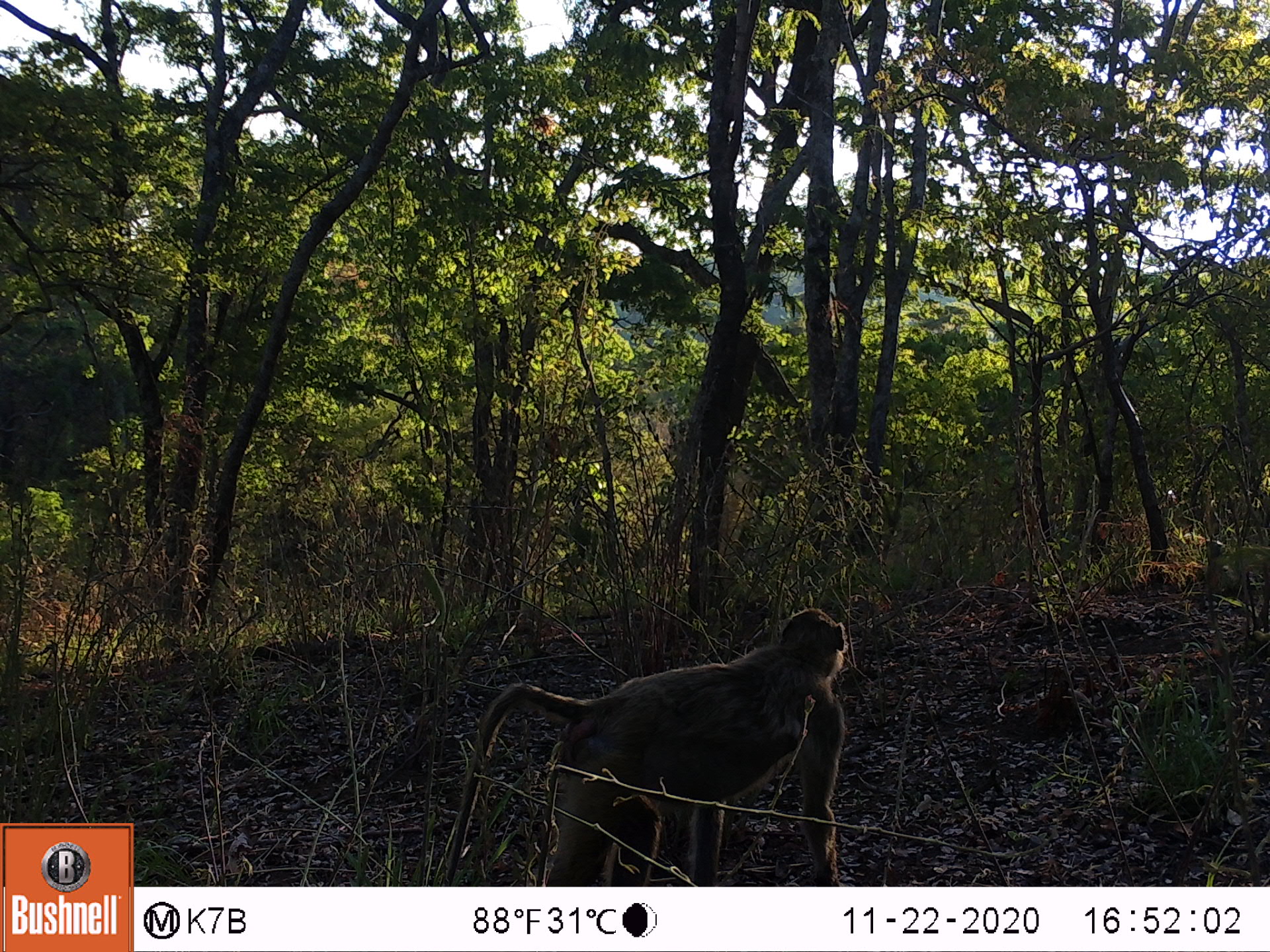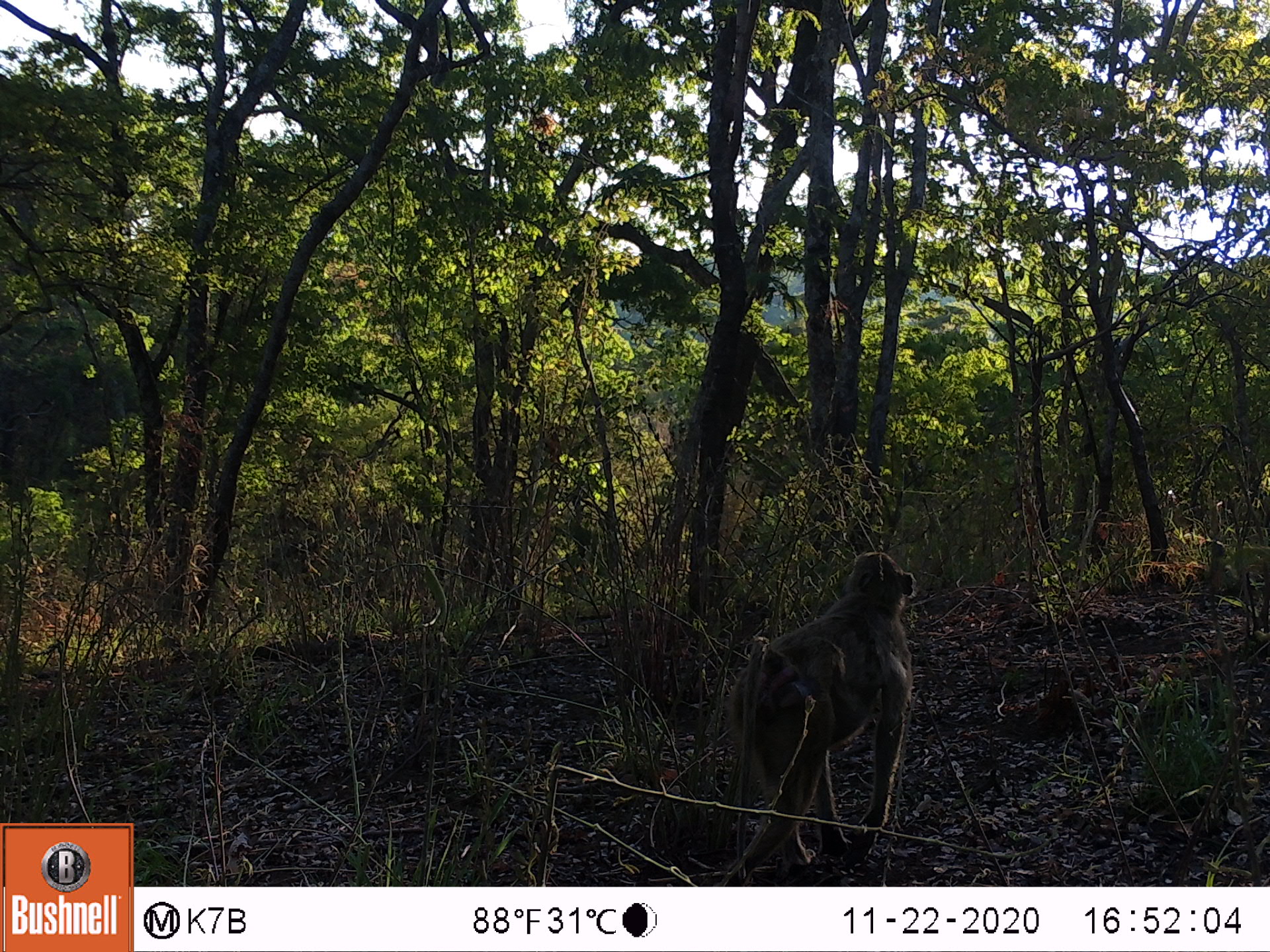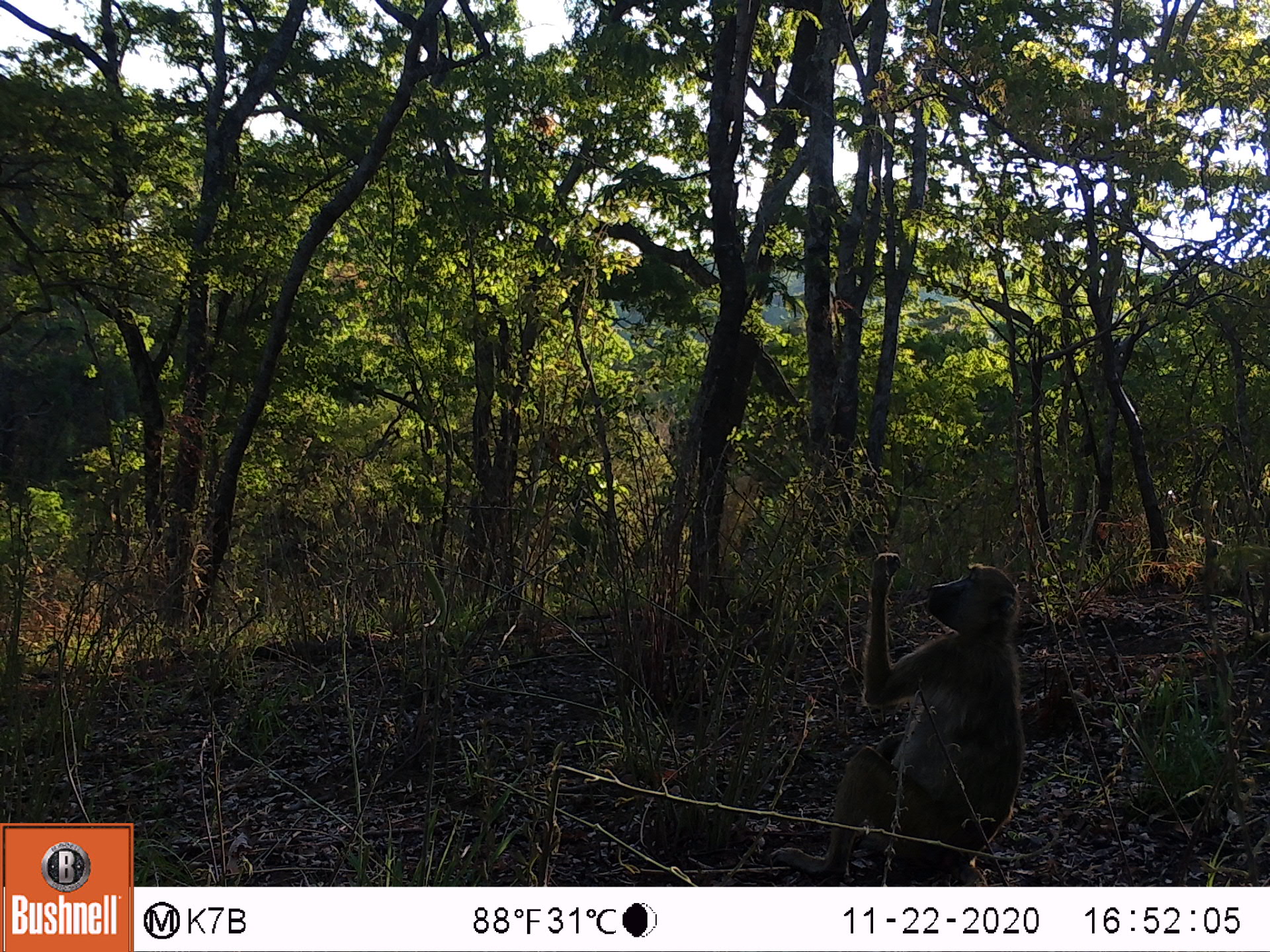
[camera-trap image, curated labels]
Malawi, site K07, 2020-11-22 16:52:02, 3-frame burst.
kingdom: Animalia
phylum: Chordata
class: Mammalia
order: Primates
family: Cercopithecidae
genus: Papio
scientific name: Papio cynocephalus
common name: yellow baboon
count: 1